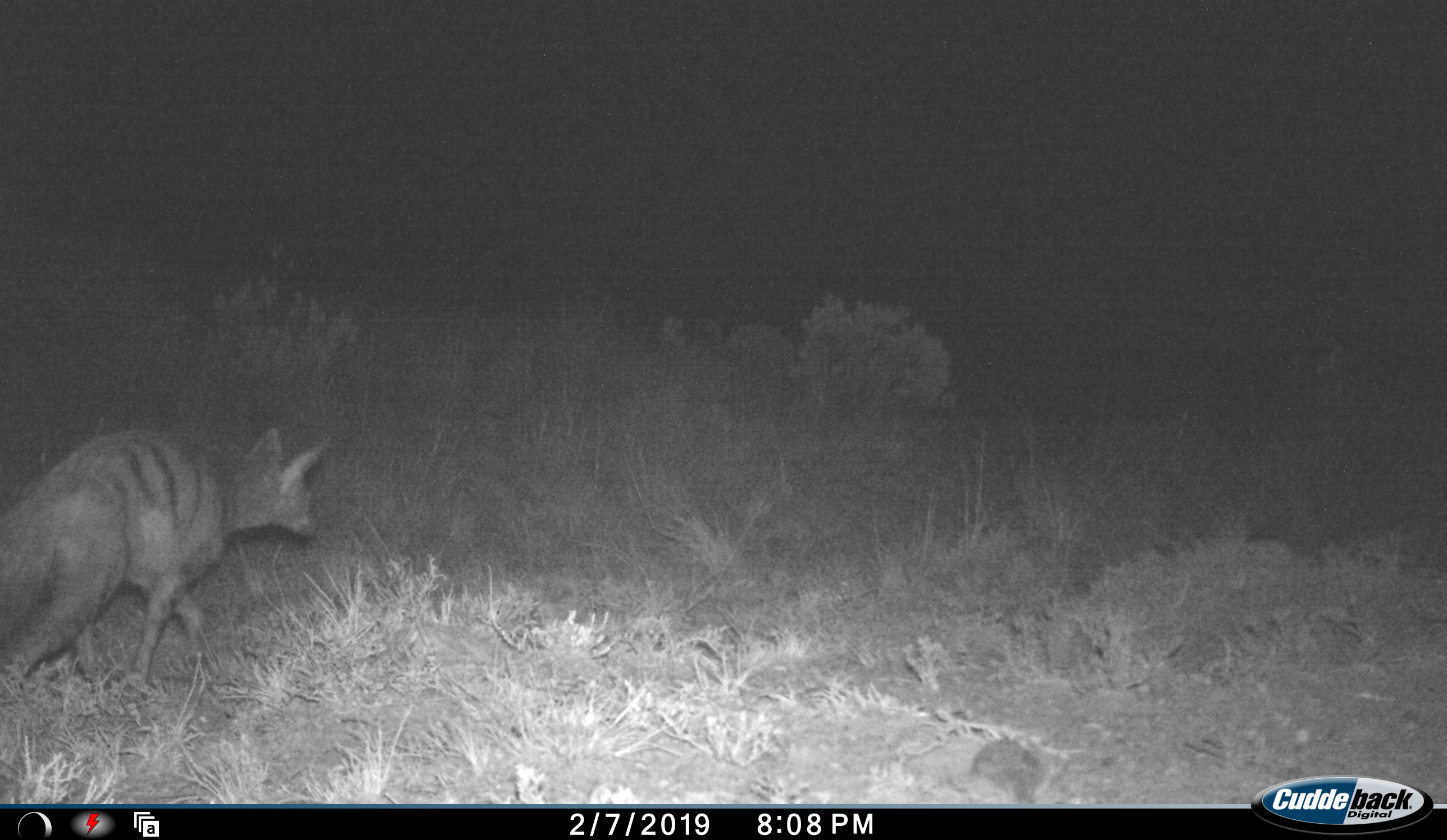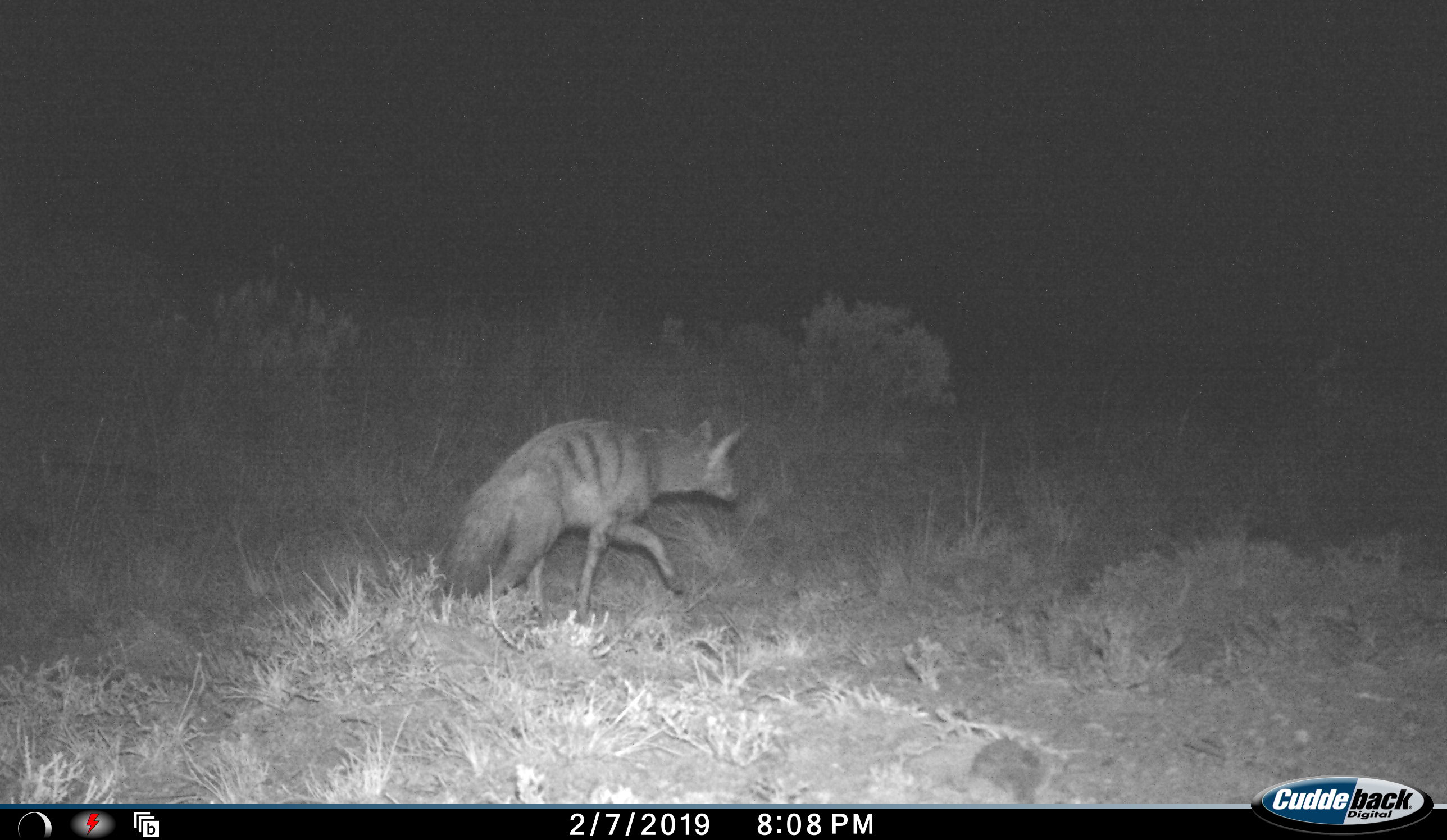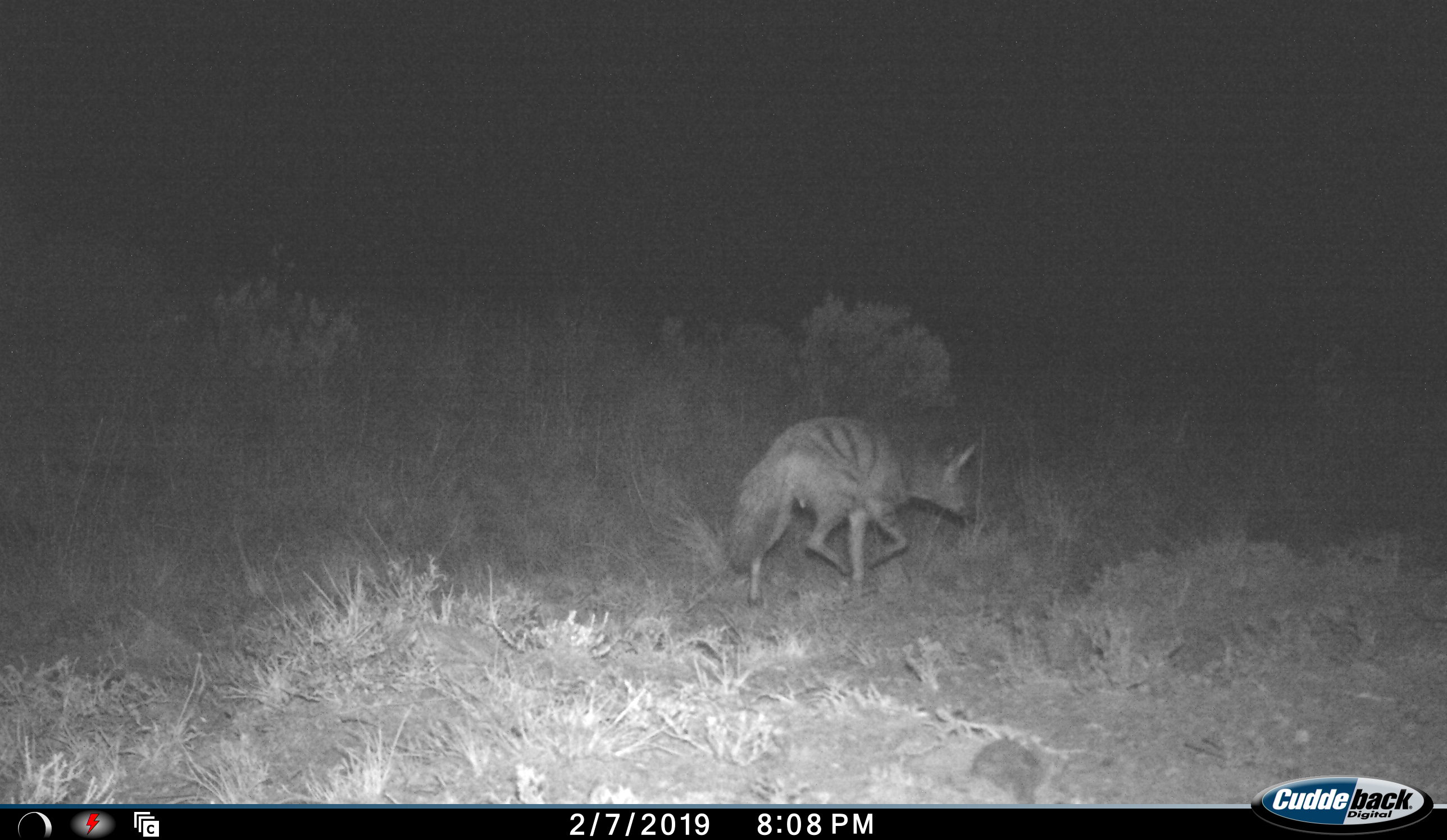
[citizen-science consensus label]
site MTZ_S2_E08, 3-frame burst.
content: unidentified animal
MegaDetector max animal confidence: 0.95